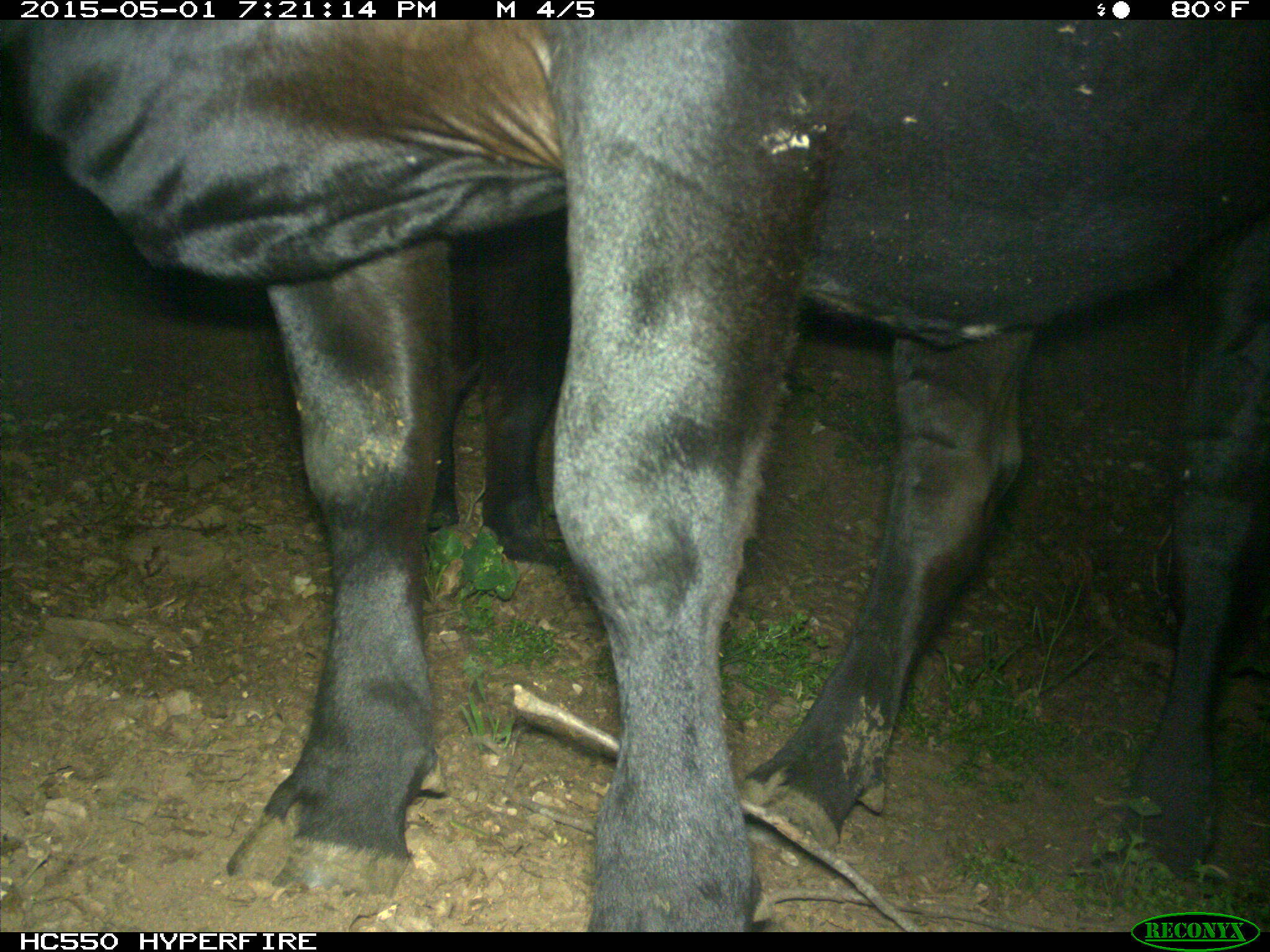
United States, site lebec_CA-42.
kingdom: Animalia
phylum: Chordata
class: Mammalia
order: Artiodactyla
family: Bovidae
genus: Bos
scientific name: Bos taurus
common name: domestic cow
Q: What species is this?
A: Bos taurus (domestic cow).